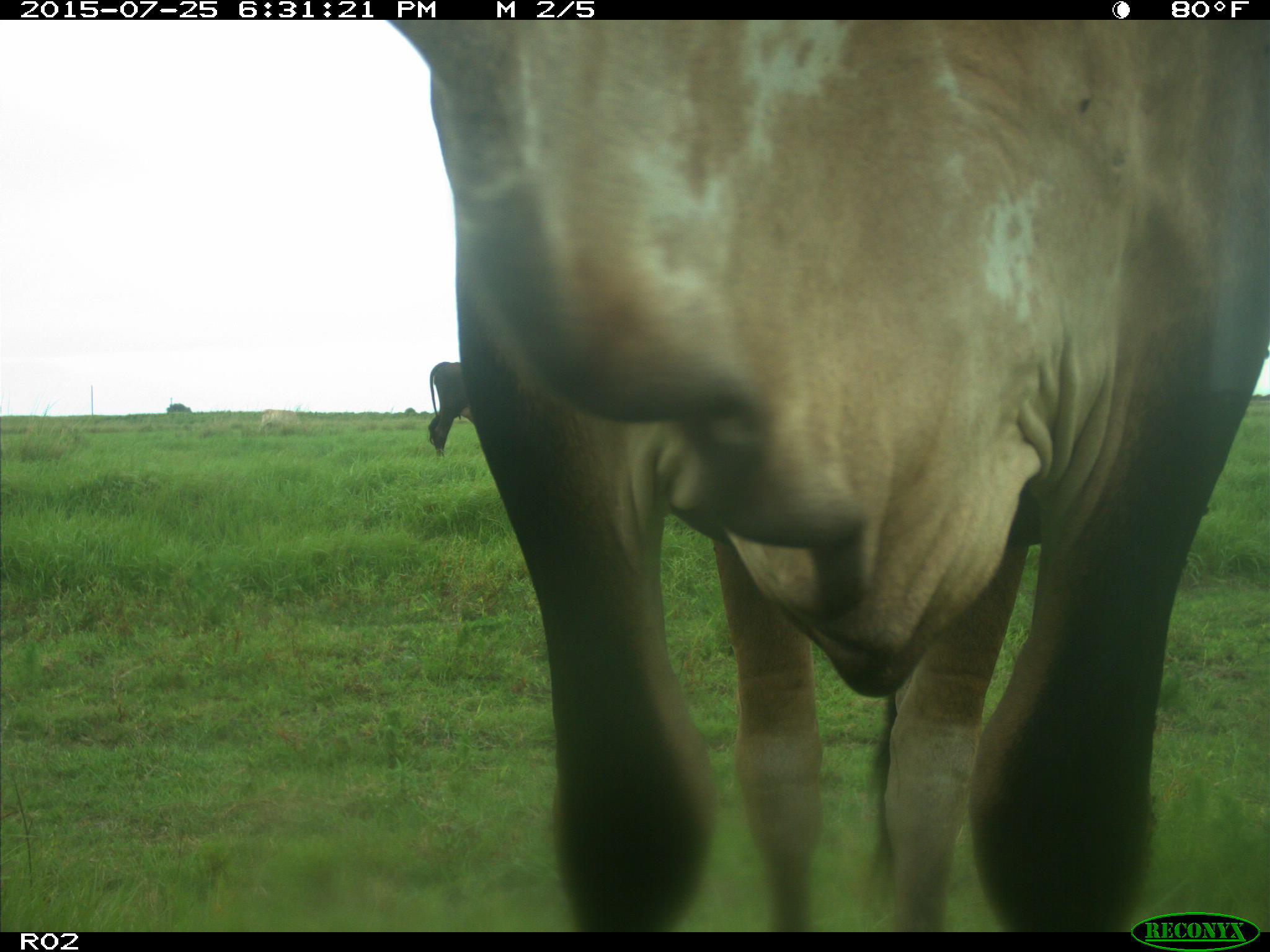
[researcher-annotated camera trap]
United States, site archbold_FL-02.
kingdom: Animalia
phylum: Chordata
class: Mammalia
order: Artiodactyla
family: Bovidae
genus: Bos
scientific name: Bos taurus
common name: domestic cow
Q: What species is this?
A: Bos taurus (domestic cow).